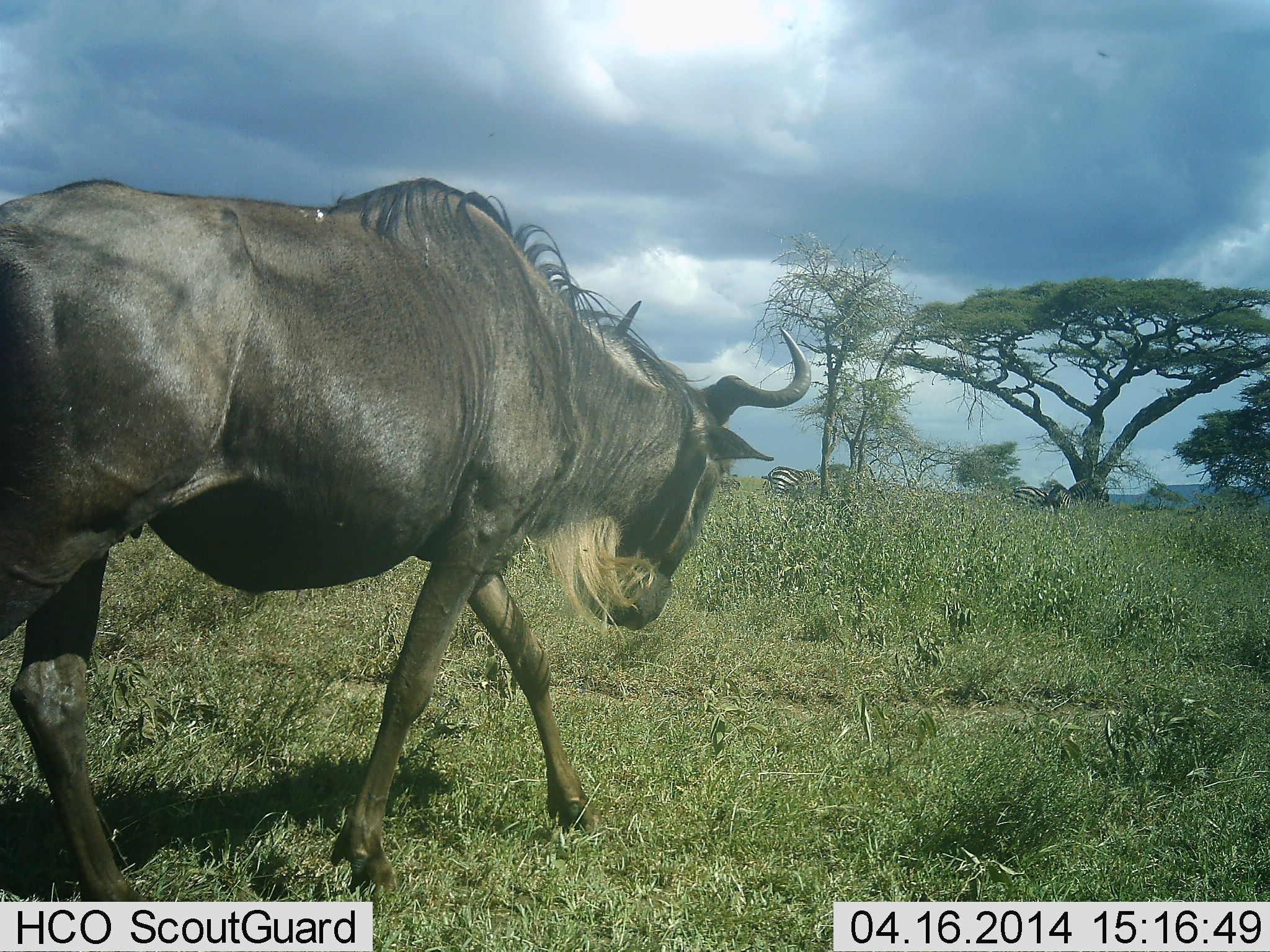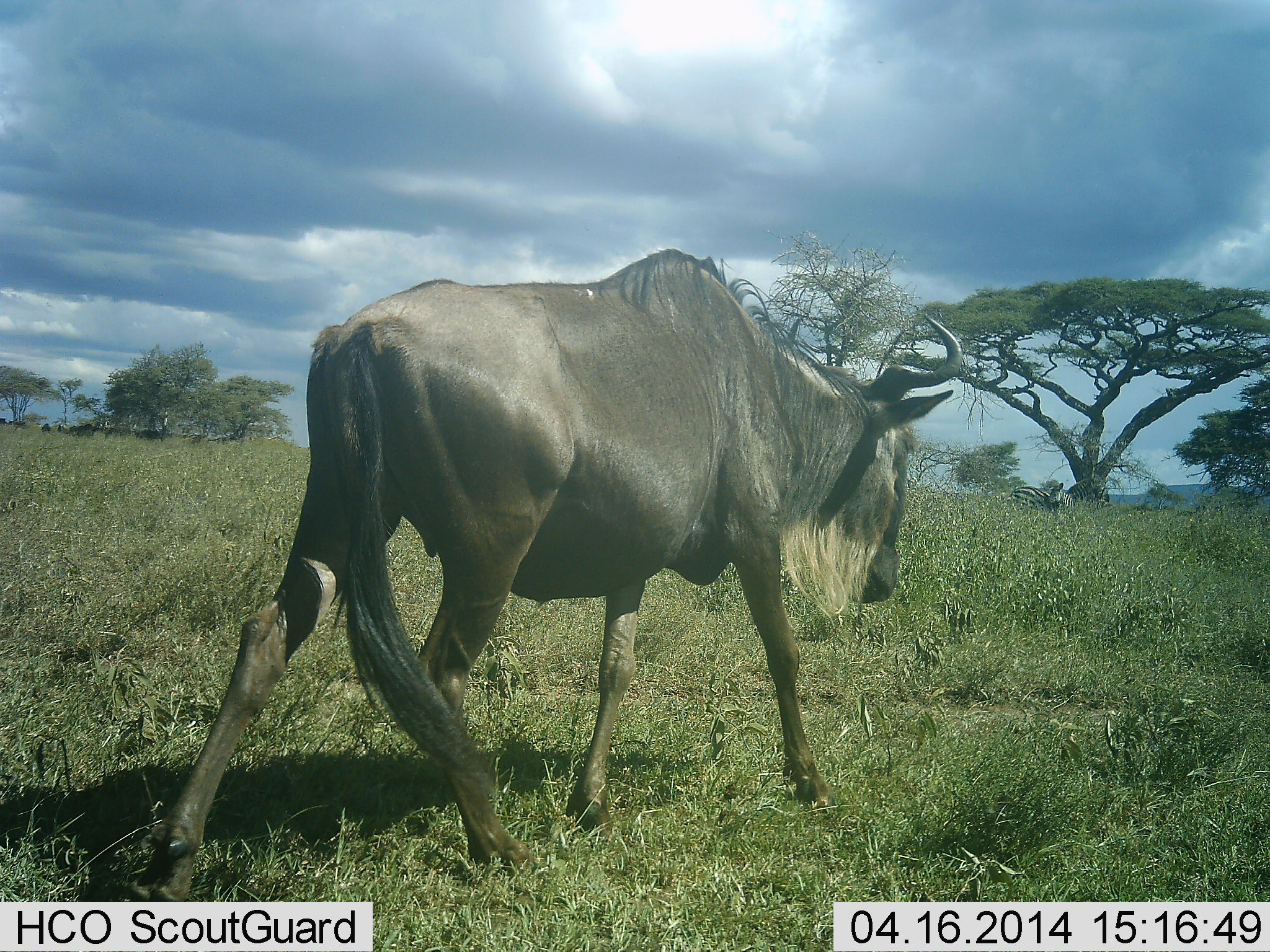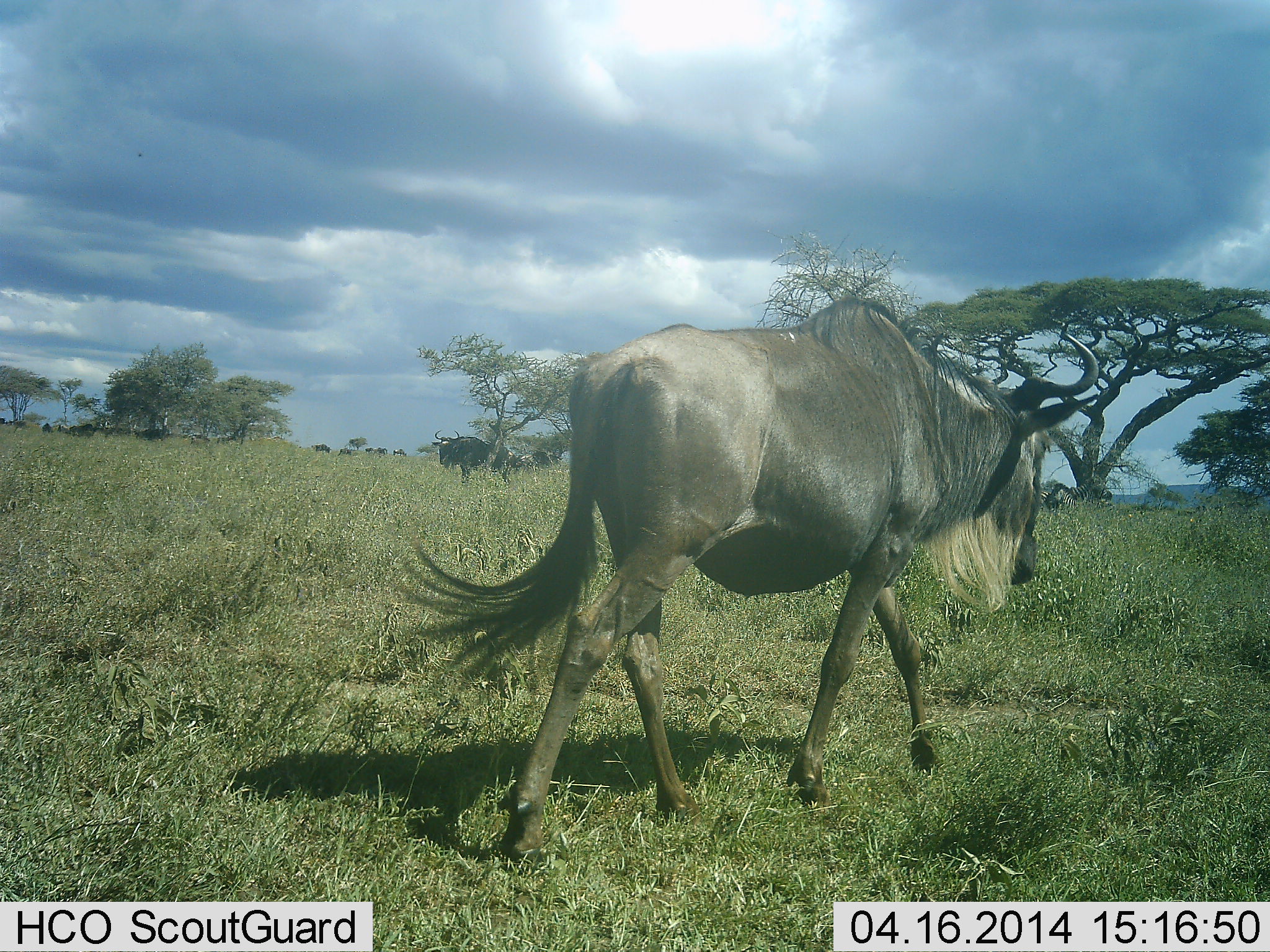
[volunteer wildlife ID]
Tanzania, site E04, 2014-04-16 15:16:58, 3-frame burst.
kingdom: Animalia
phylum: Chordata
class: Mammalia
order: Artiodactyla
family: Bovidae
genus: Connochaetes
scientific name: Connochaetes taurinus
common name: blue wildebeest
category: wildebeest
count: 1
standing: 30%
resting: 10%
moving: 95%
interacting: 0%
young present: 0%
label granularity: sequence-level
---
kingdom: Animalia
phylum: Chordata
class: Mammalia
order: Perissodactyla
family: Equidae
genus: Equus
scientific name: Equus quagga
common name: plains zebra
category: zebra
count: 2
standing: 64%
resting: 0%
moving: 0%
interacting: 0%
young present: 0%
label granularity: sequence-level